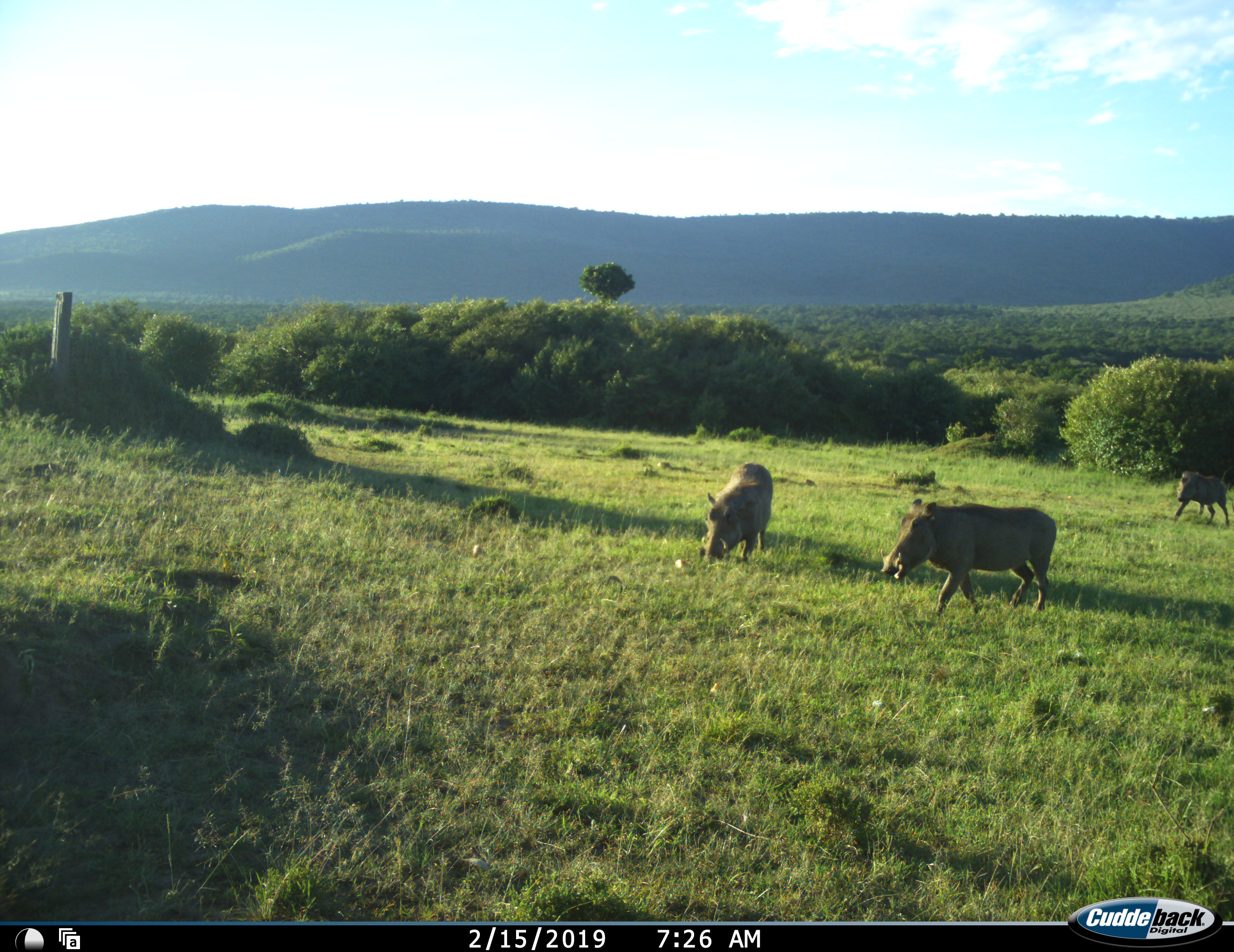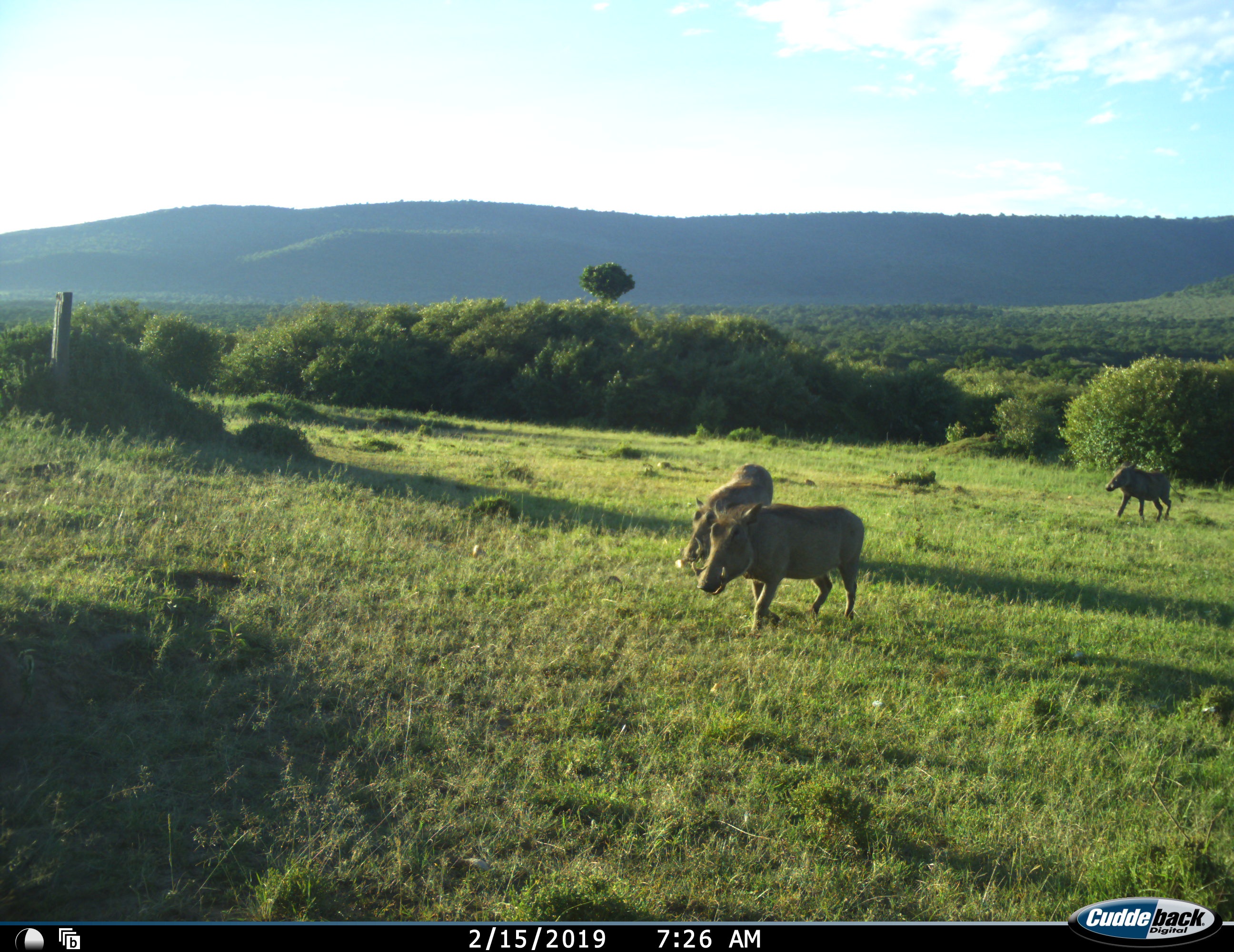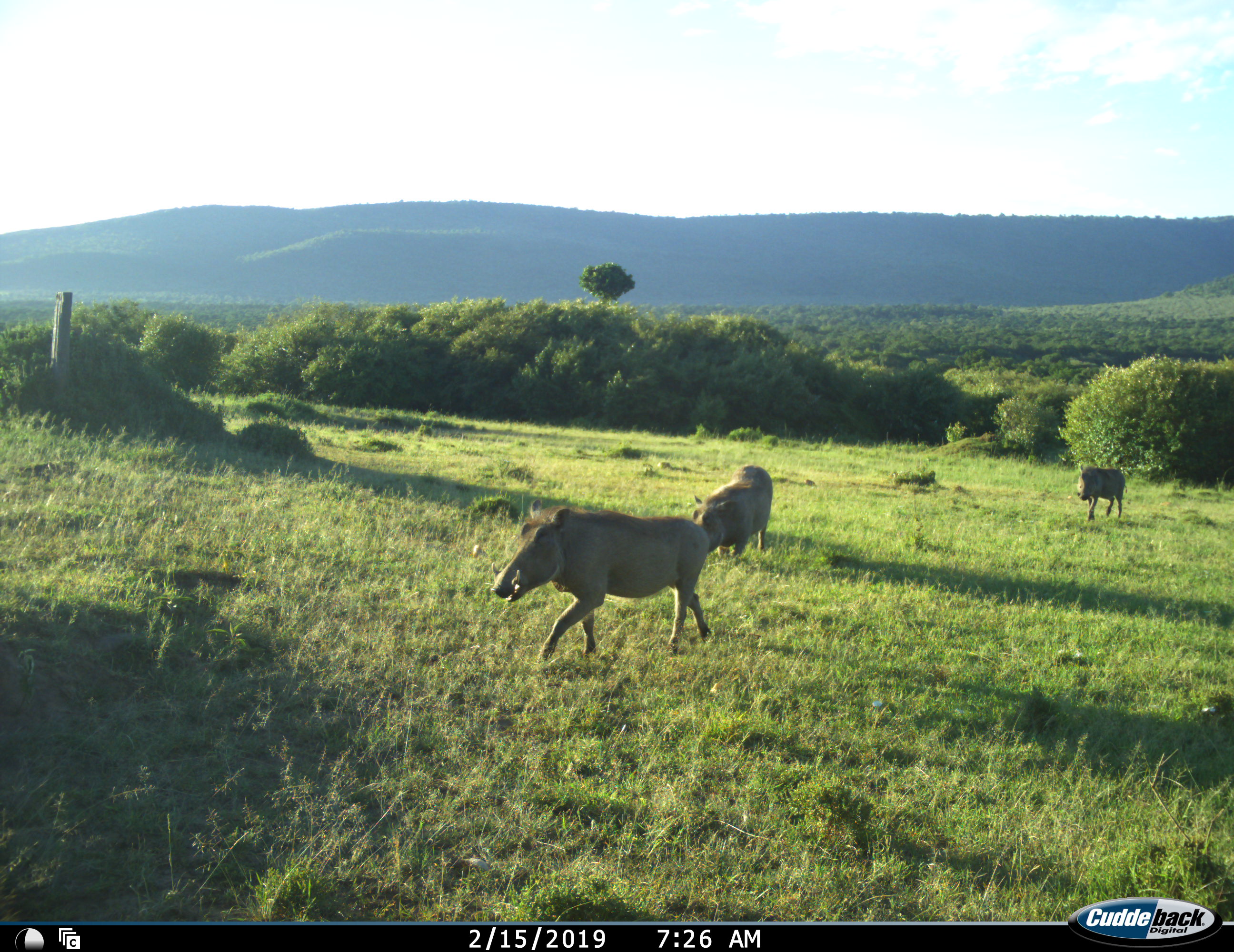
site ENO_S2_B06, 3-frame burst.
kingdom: Animalia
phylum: Chordata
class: Mammalia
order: Artiodactyla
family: Suidae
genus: Phacochoerus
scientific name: Phacochoerus africanus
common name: warthog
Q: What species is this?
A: Warthog (Phacochoerus africanus).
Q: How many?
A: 3.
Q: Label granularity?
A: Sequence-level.